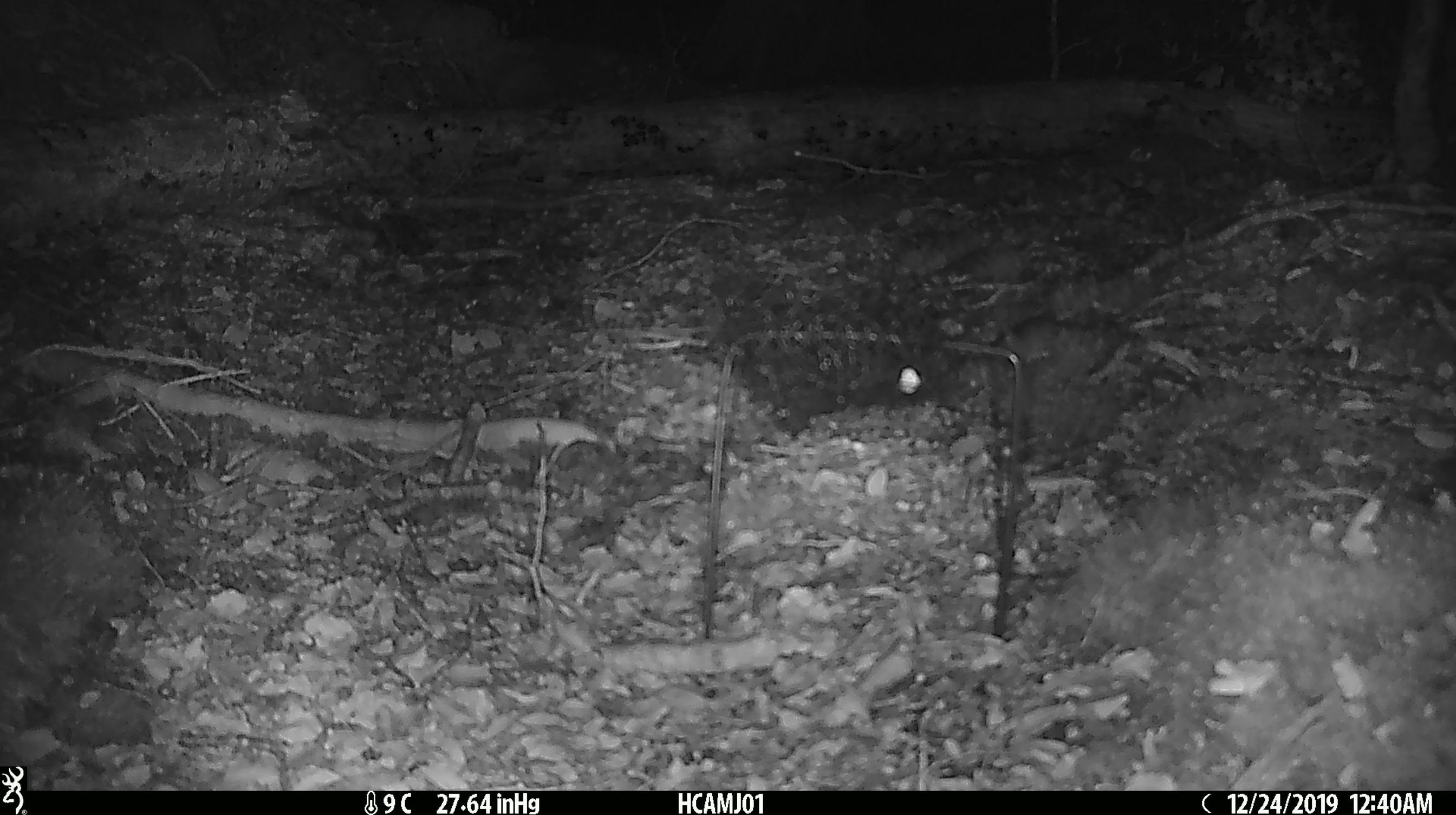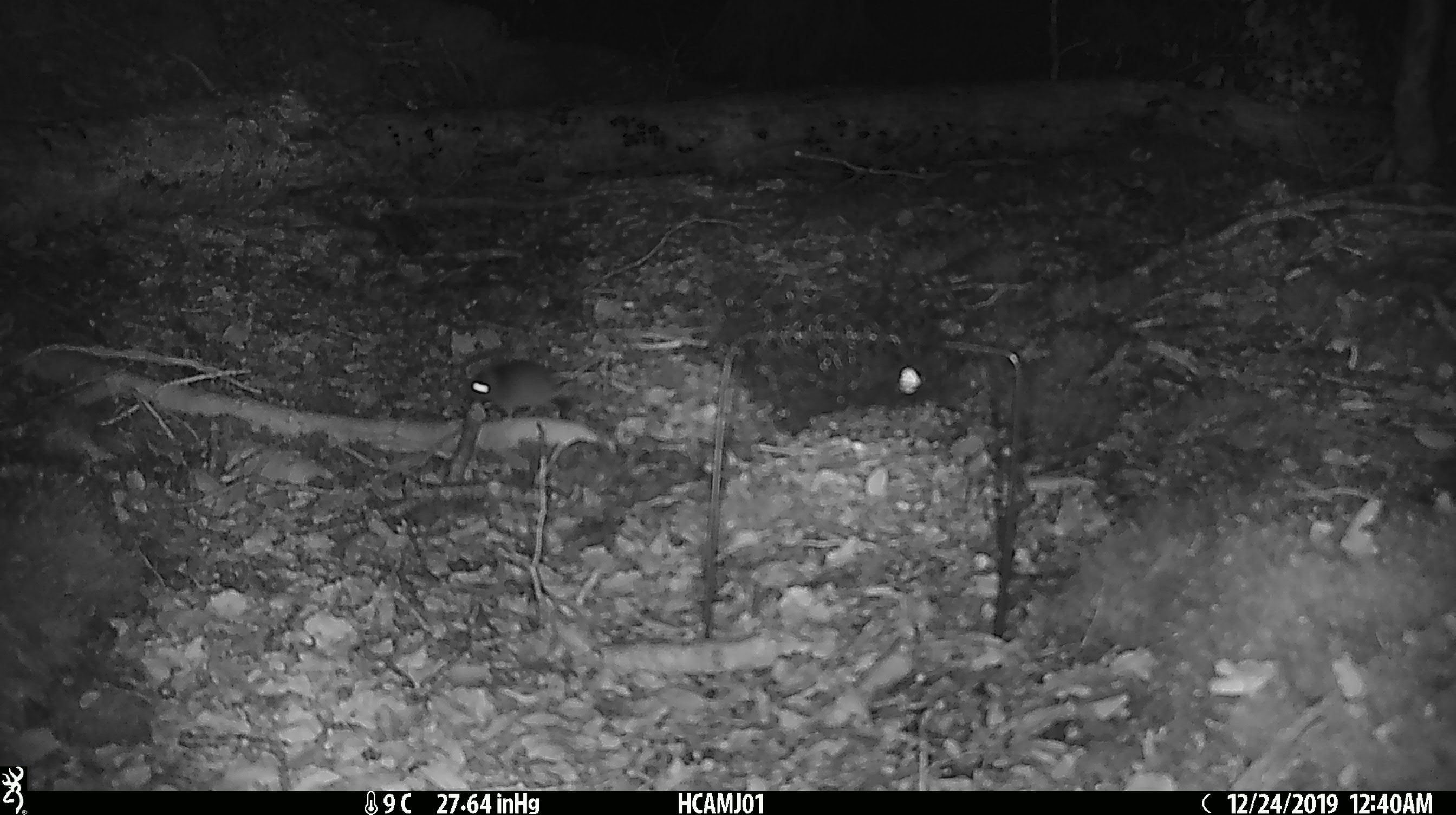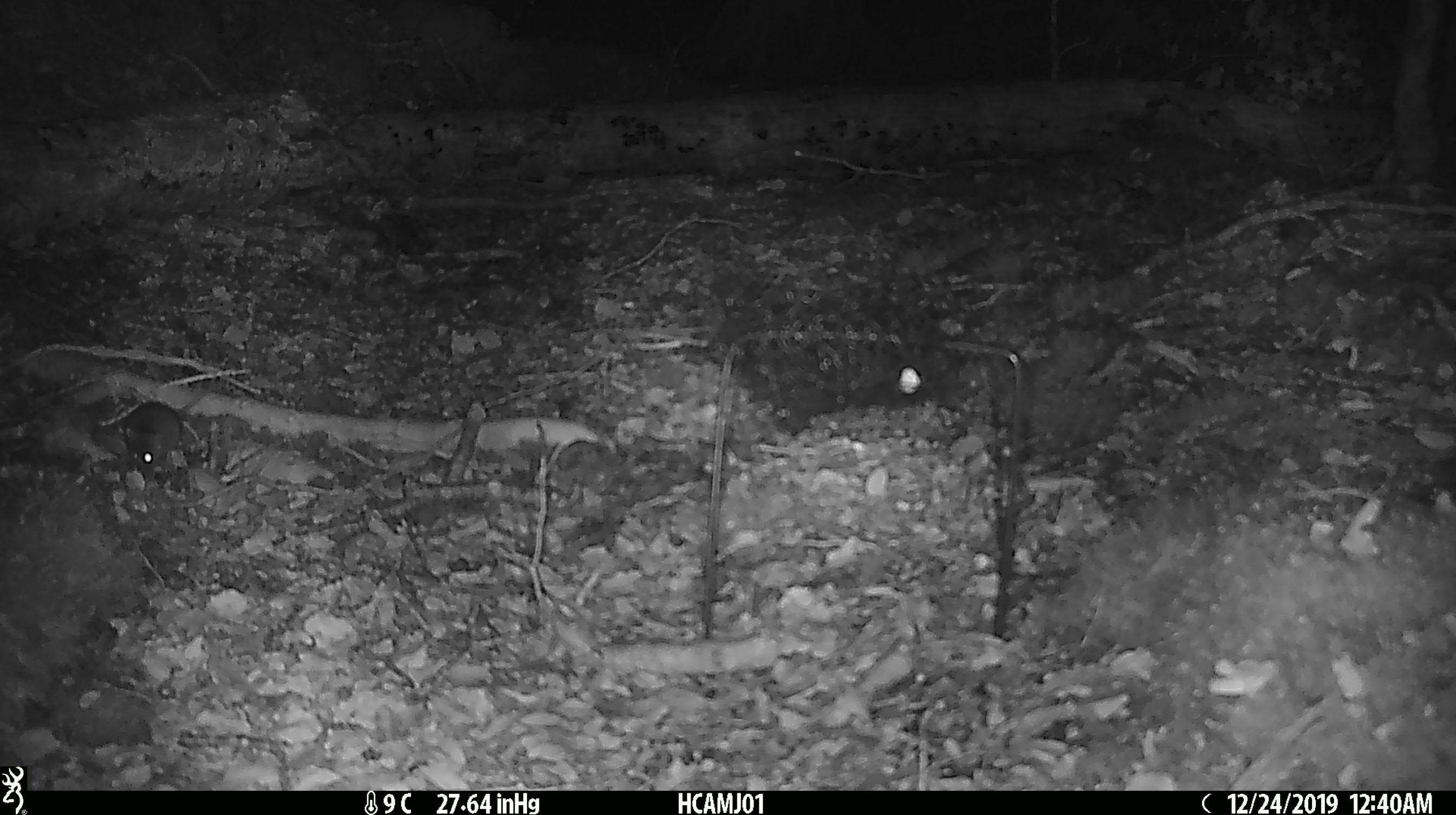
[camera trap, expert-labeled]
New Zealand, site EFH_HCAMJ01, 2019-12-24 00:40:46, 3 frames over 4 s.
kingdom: Animalia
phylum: Chordata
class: Mammalia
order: Rodentia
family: Muridae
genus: Mus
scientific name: Mus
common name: mouse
Mouse (Mus).